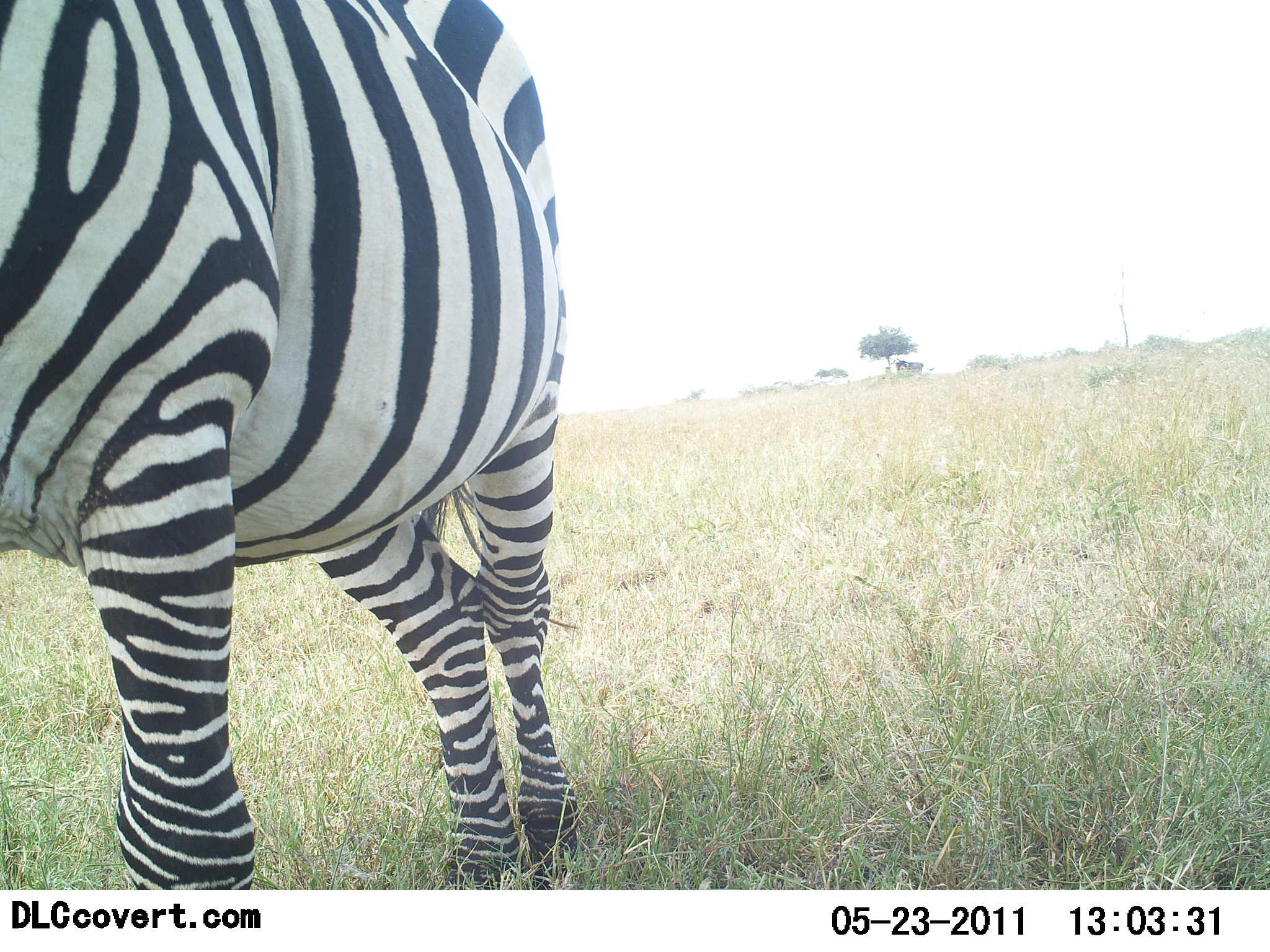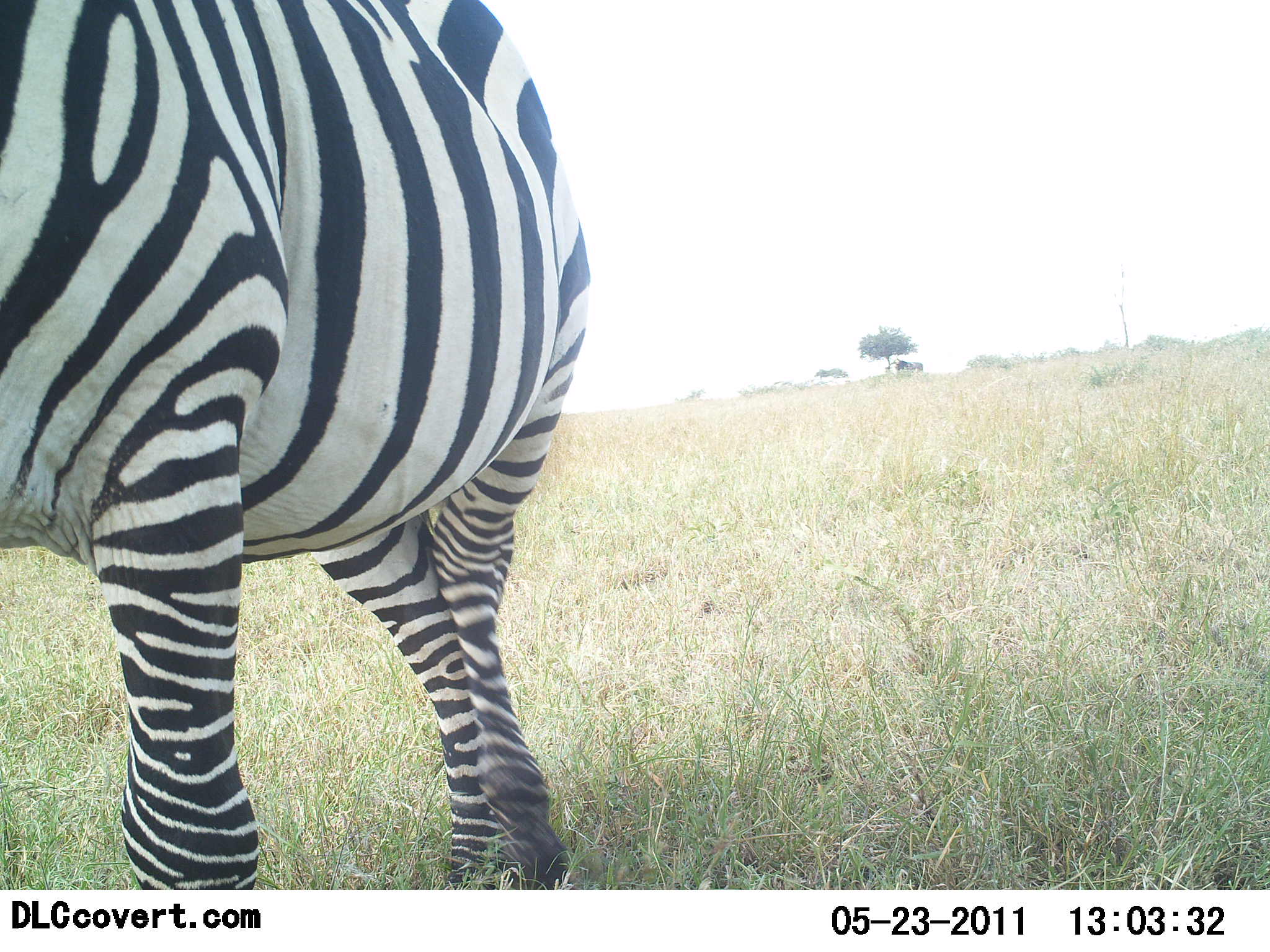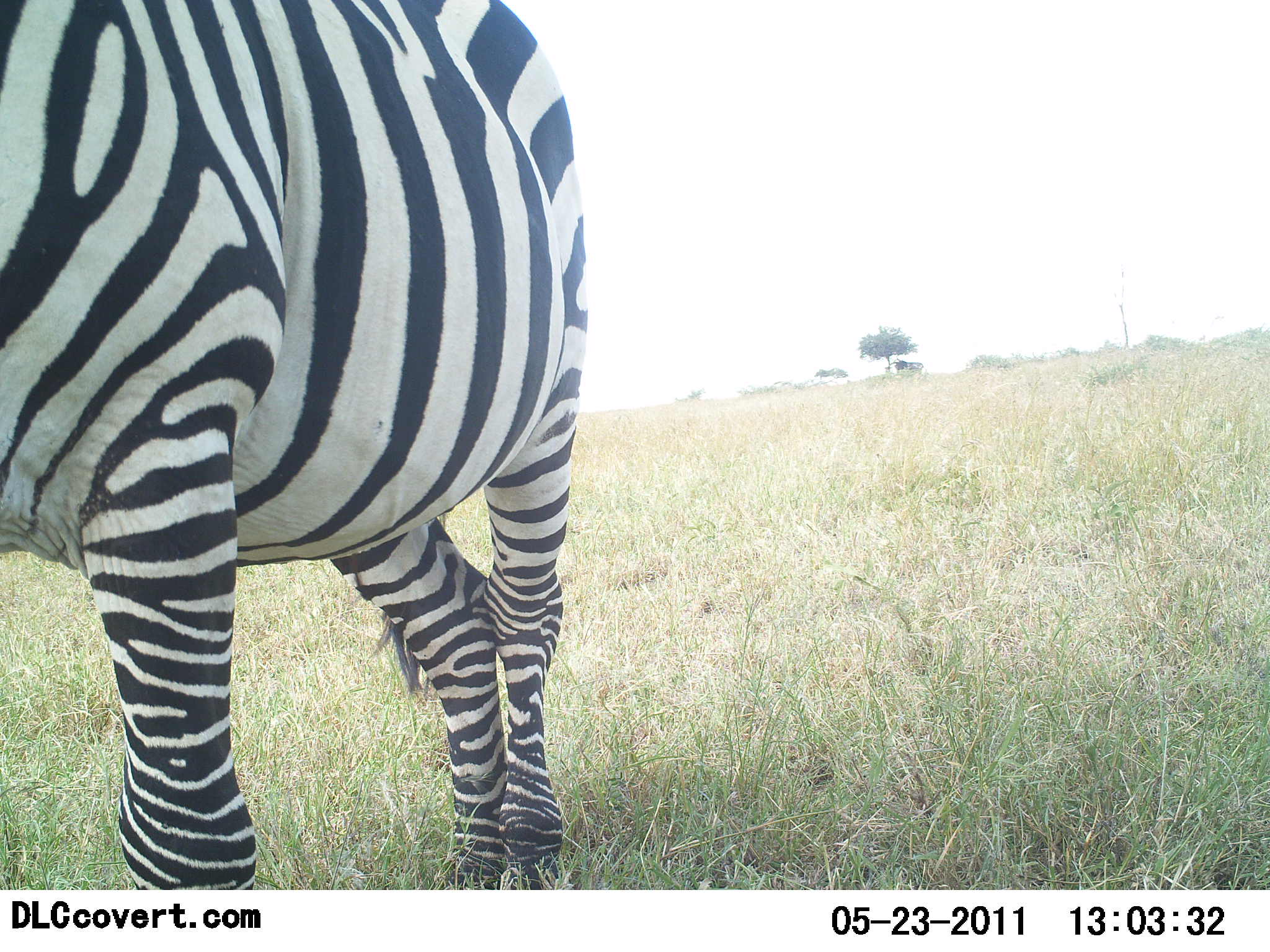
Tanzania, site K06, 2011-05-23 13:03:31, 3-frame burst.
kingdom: Animalia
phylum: Chordata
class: Mammalia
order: Perissodactyla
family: Equidae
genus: Equus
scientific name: Equus quagga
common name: plains zebra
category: zebra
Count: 1.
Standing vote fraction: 100%.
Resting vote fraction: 0%.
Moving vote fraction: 0%.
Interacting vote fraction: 0%.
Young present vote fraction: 0%.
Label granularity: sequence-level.